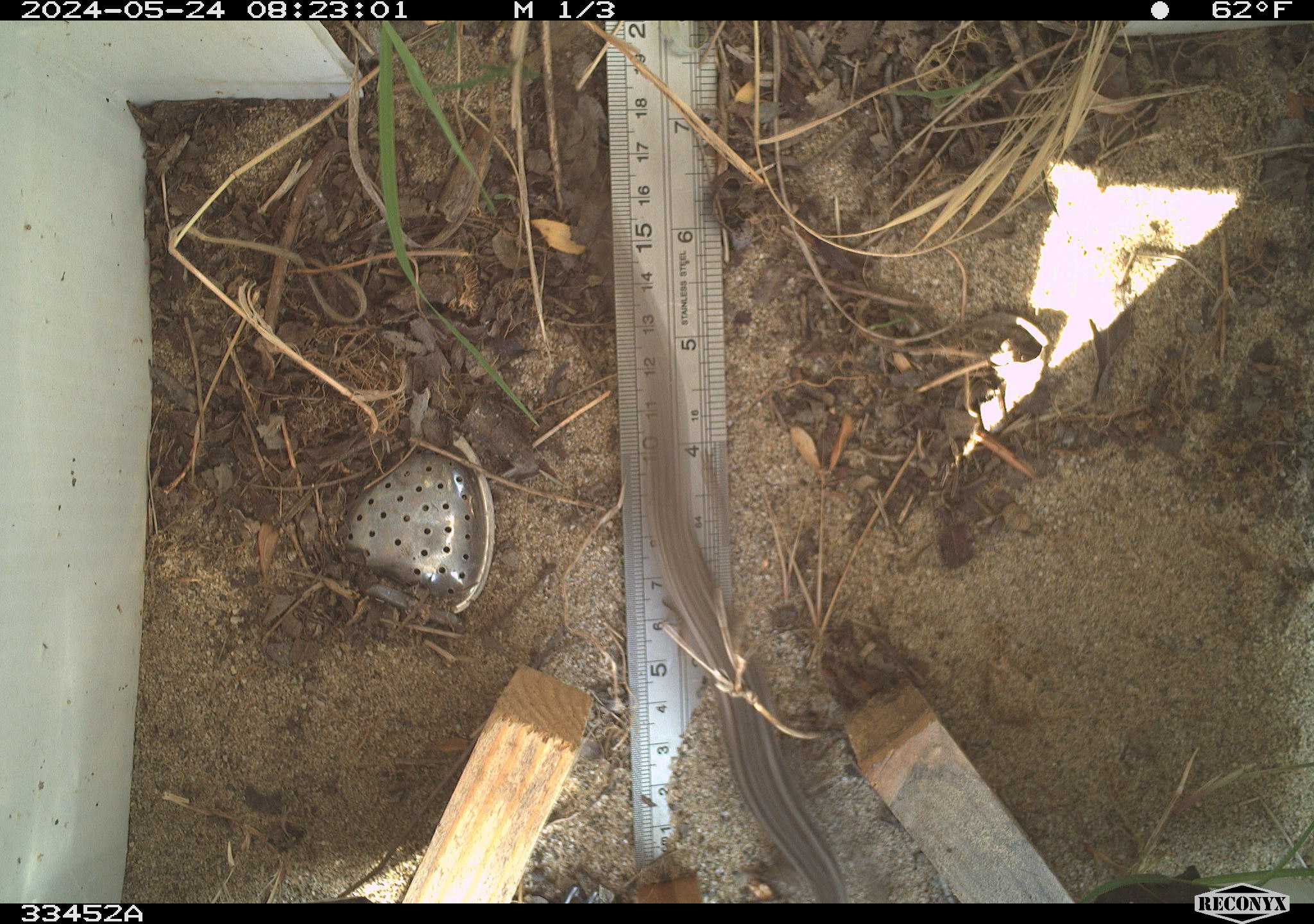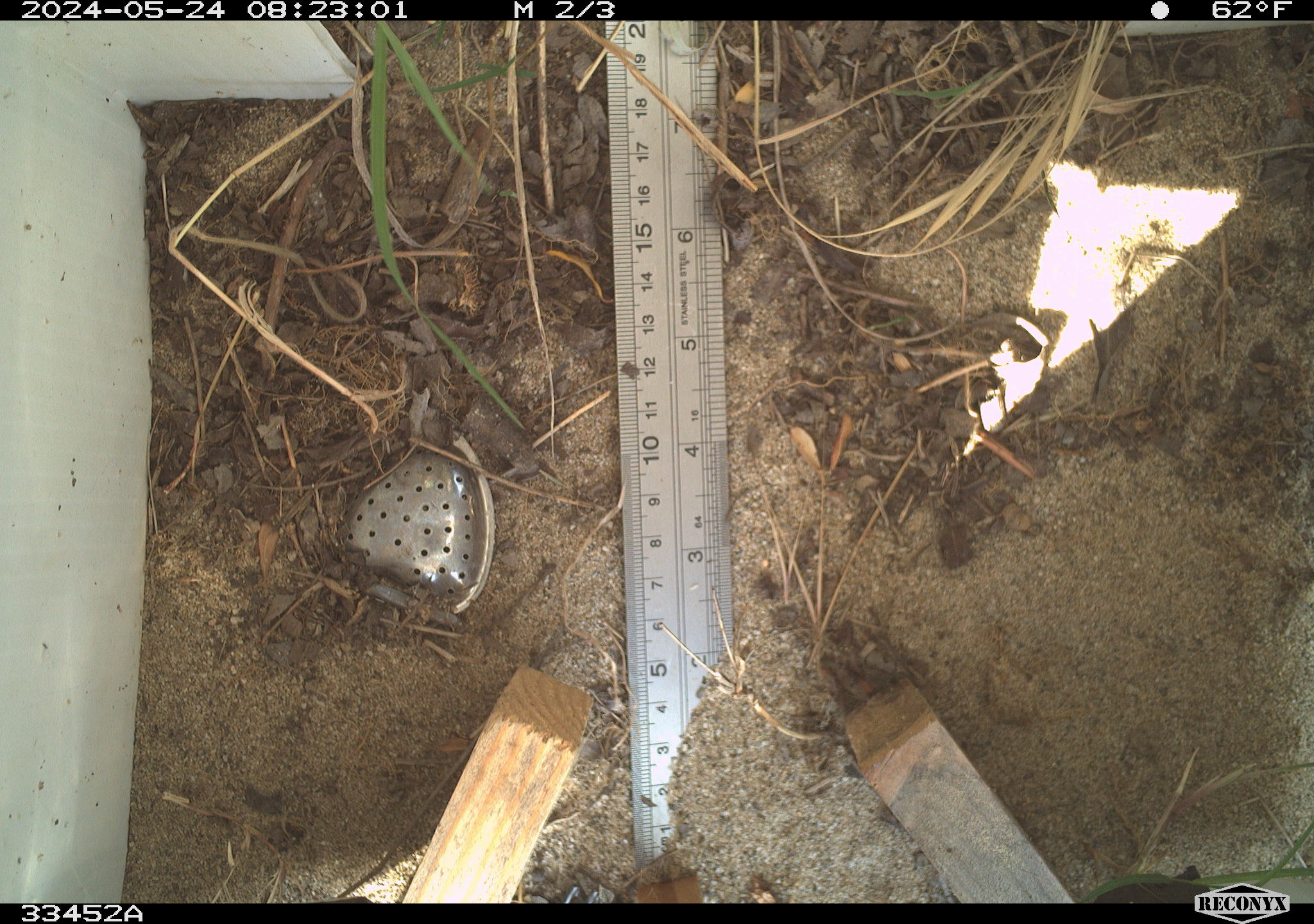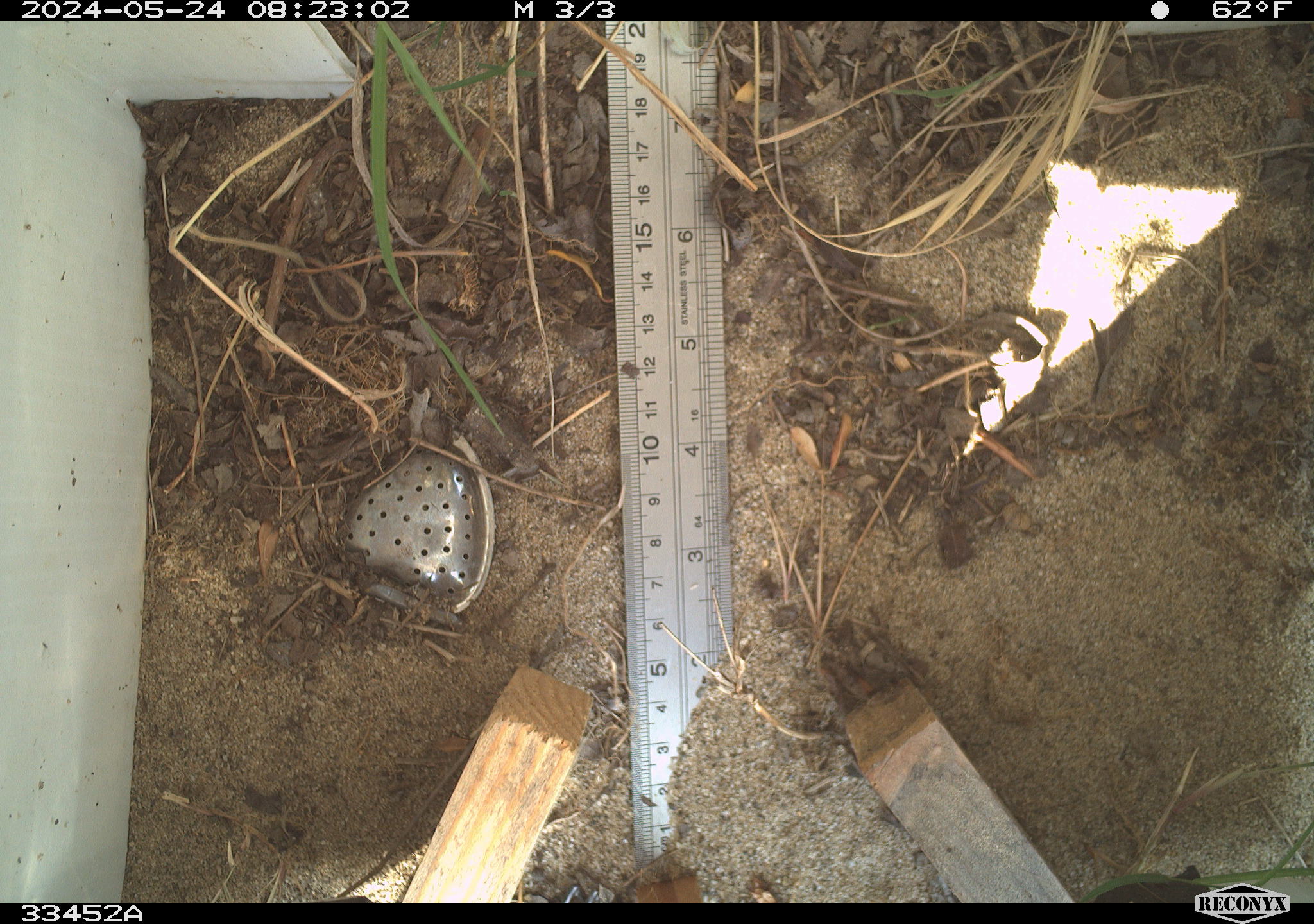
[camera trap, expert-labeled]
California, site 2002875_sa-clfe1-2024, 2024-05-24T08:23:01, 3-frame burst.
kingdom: Animalia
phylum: Chordata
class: Reptilia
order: Squamata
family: Scincidae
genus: Plestiodon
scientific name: Plestiodon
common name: blue-tailed skinks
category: plestiodon species